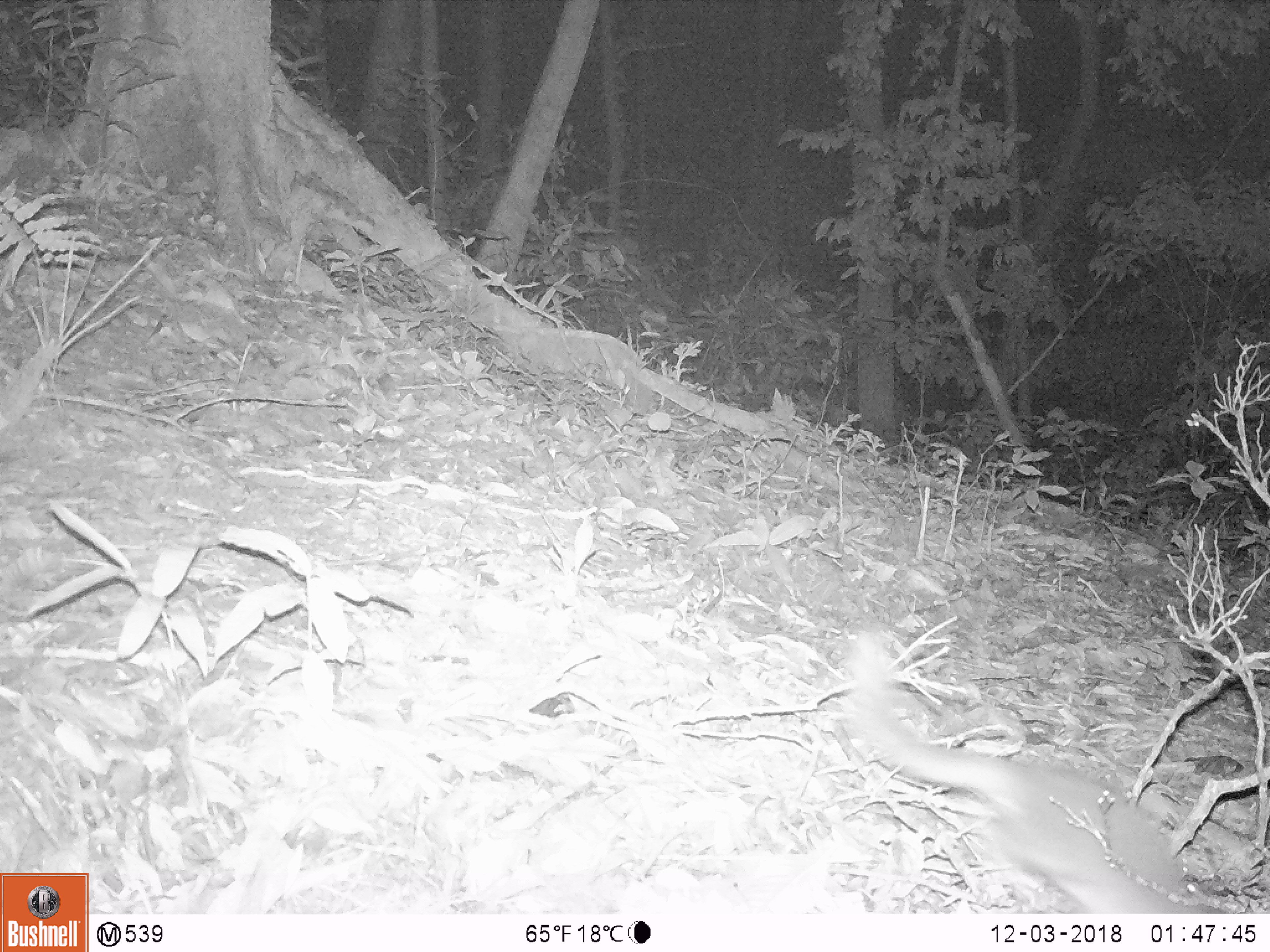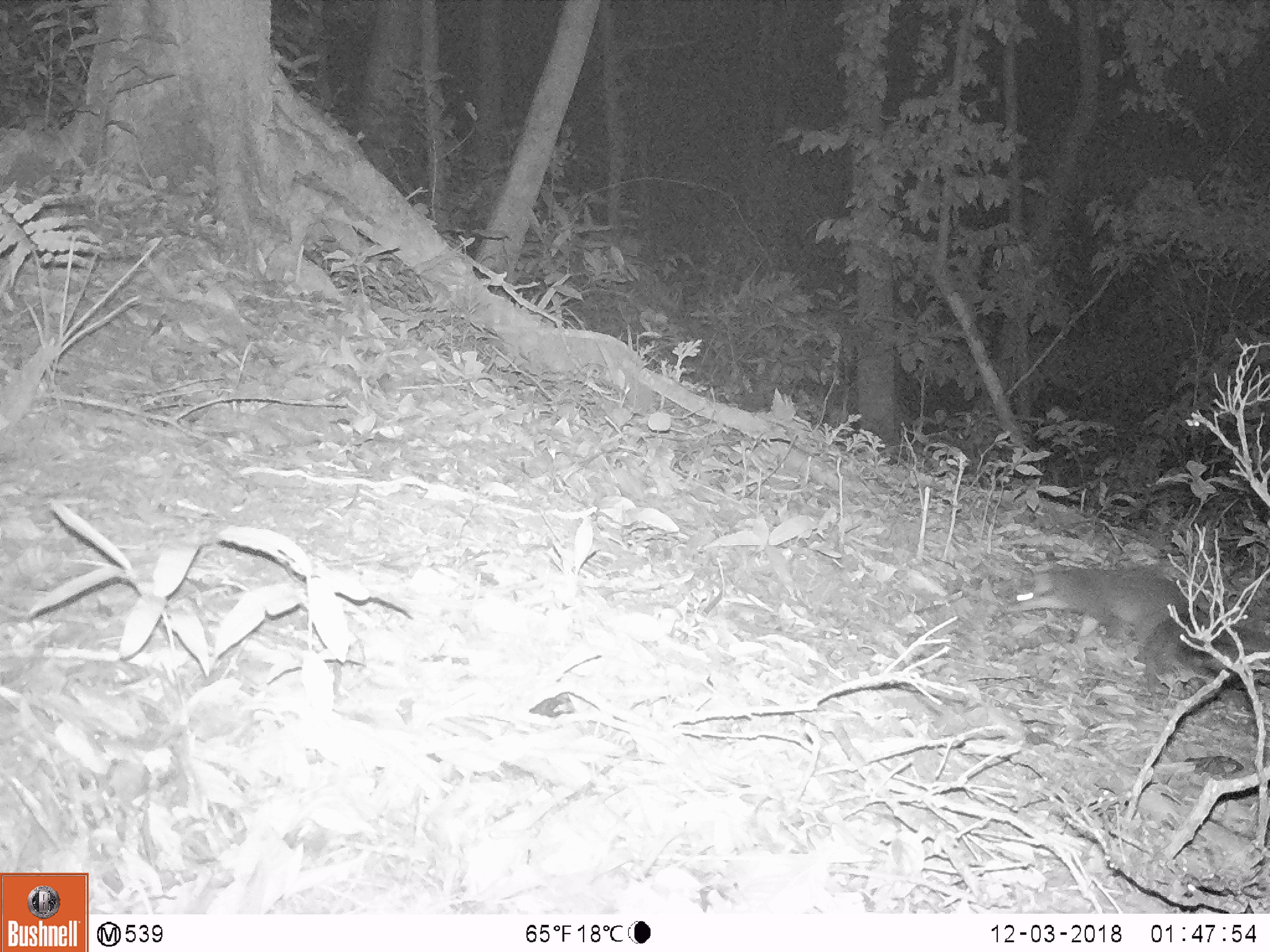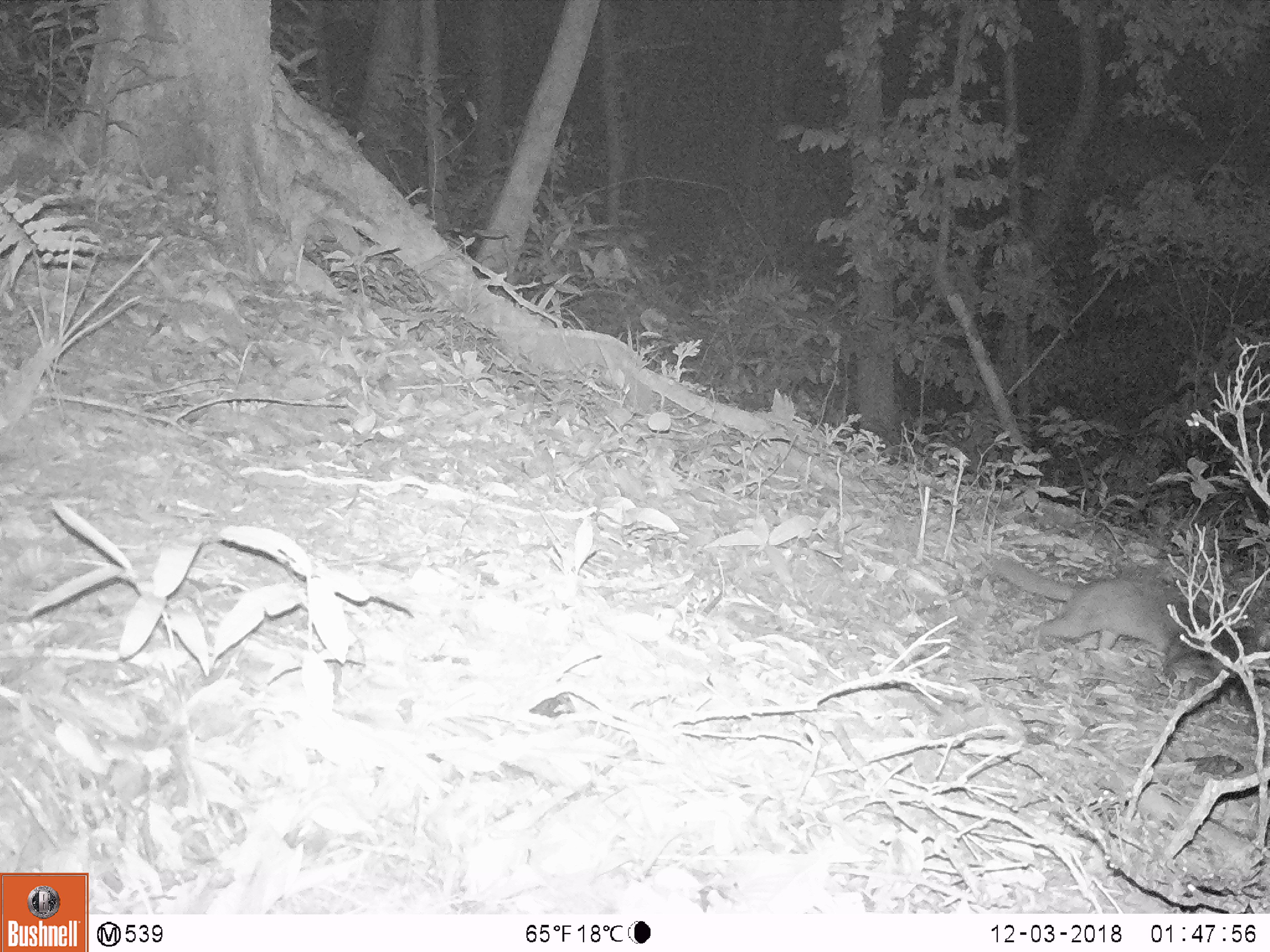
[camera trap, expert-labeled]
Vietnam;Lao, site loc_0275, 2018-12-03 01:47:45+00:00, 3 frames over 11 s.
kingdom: Animalia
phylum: Chordata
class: Mammalia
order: Carnivora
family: Mustelidae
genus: Melogale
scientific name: Melogale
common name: ferret badger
Ferret badger (Melogale). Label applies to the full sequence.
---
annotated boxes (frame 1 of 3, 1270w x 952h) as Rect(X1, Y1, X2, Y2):
ferret badger: Rect(844, 629, 1234, 914)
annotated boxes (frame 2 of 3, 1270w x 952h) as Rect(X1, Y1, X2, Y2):
ferret badger: Rect(999, 565, 1270, 694)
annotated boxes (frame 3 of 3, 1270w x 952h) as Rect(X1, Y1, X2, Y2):
ferret badger: Rect(995, 555, 1253, 704)